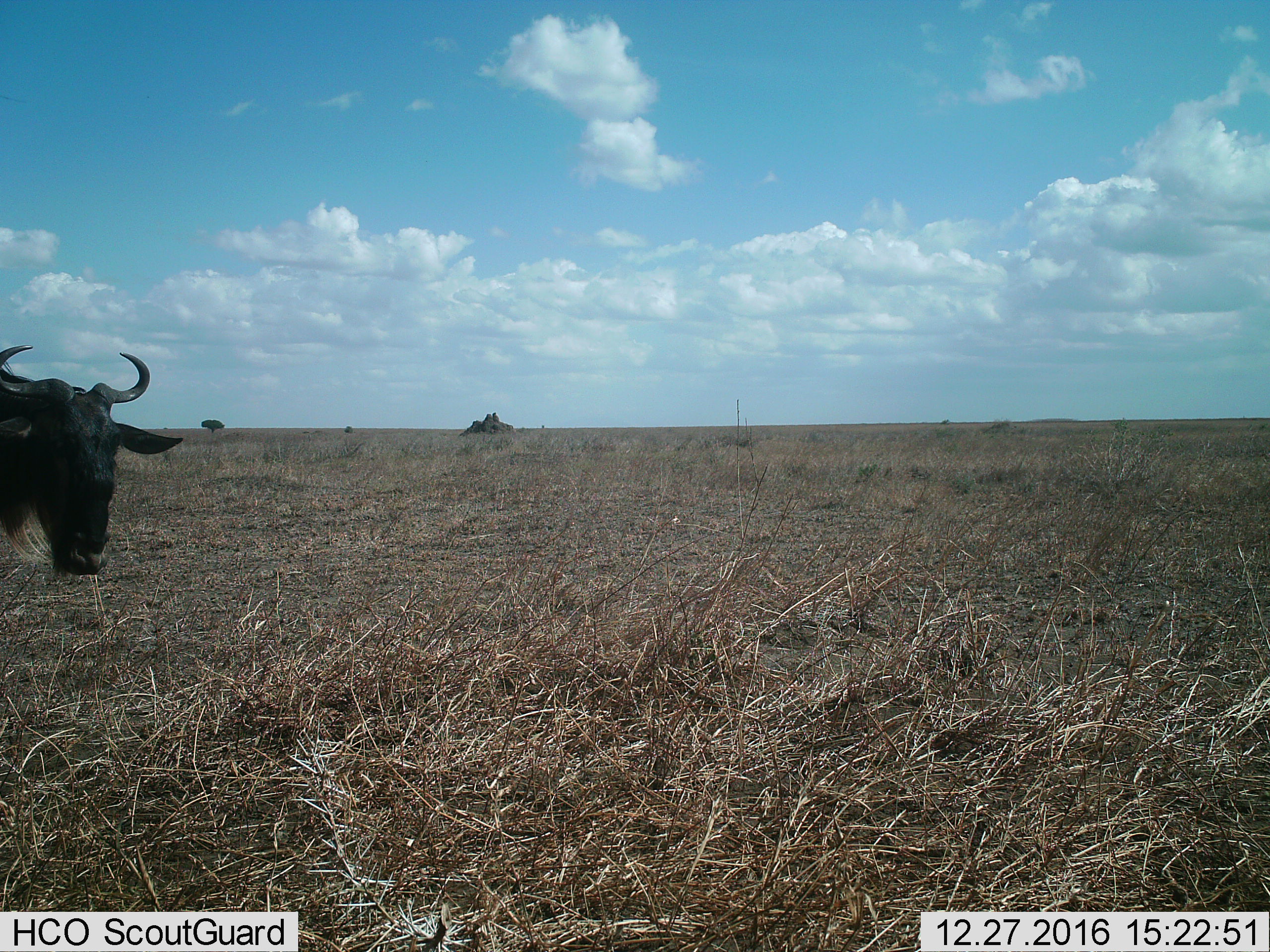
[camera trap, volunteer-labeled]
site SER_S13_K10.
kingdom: Animalia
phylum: Chordata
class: Mammalia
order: Artiodactyla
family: Bovidae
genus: Connochaetes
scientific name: Connochaetes taurinus taurinus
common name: blue wildebeest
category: wildebeestblue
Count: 1.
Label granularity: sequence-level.